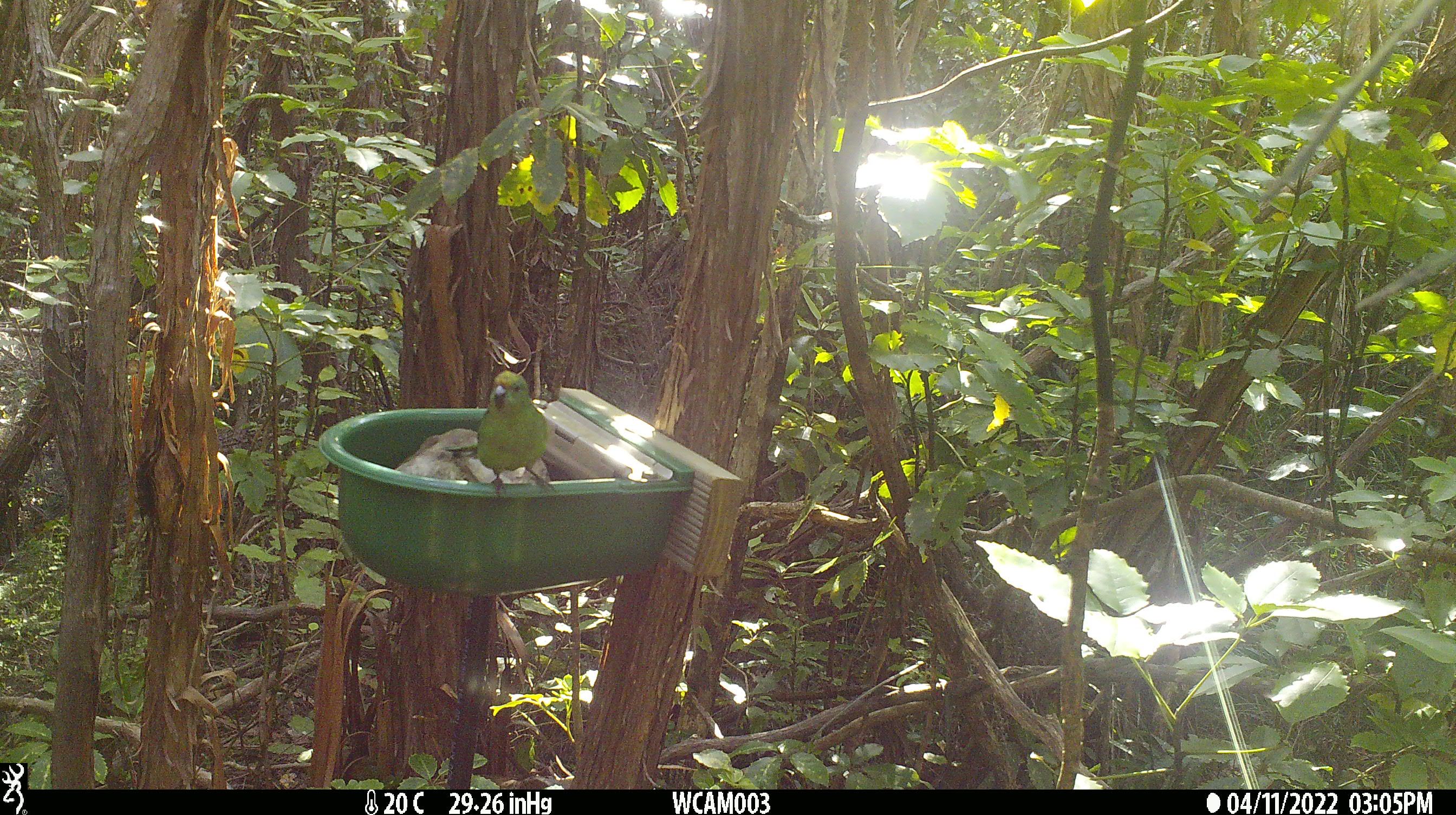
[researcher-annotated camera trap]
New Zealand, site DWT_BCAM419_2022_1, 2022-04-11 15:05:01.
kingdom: Animalia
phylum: Chordata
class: Aves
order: Psittaciformes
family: Psittaculidae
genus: Cyanoramphus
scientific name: Cyanoramphus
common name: parakeet